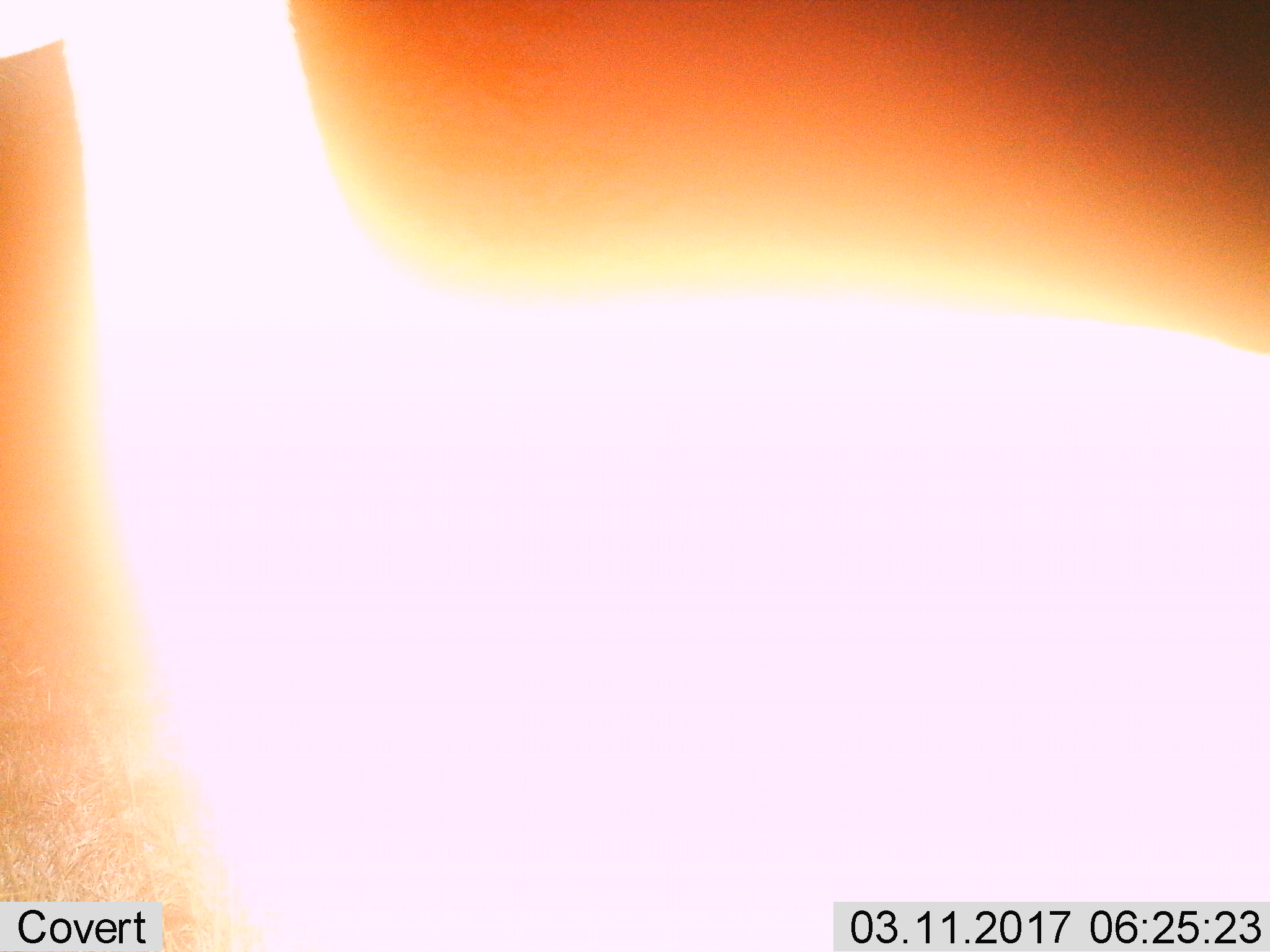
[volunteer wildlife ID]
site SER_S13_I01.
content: unidentified animal